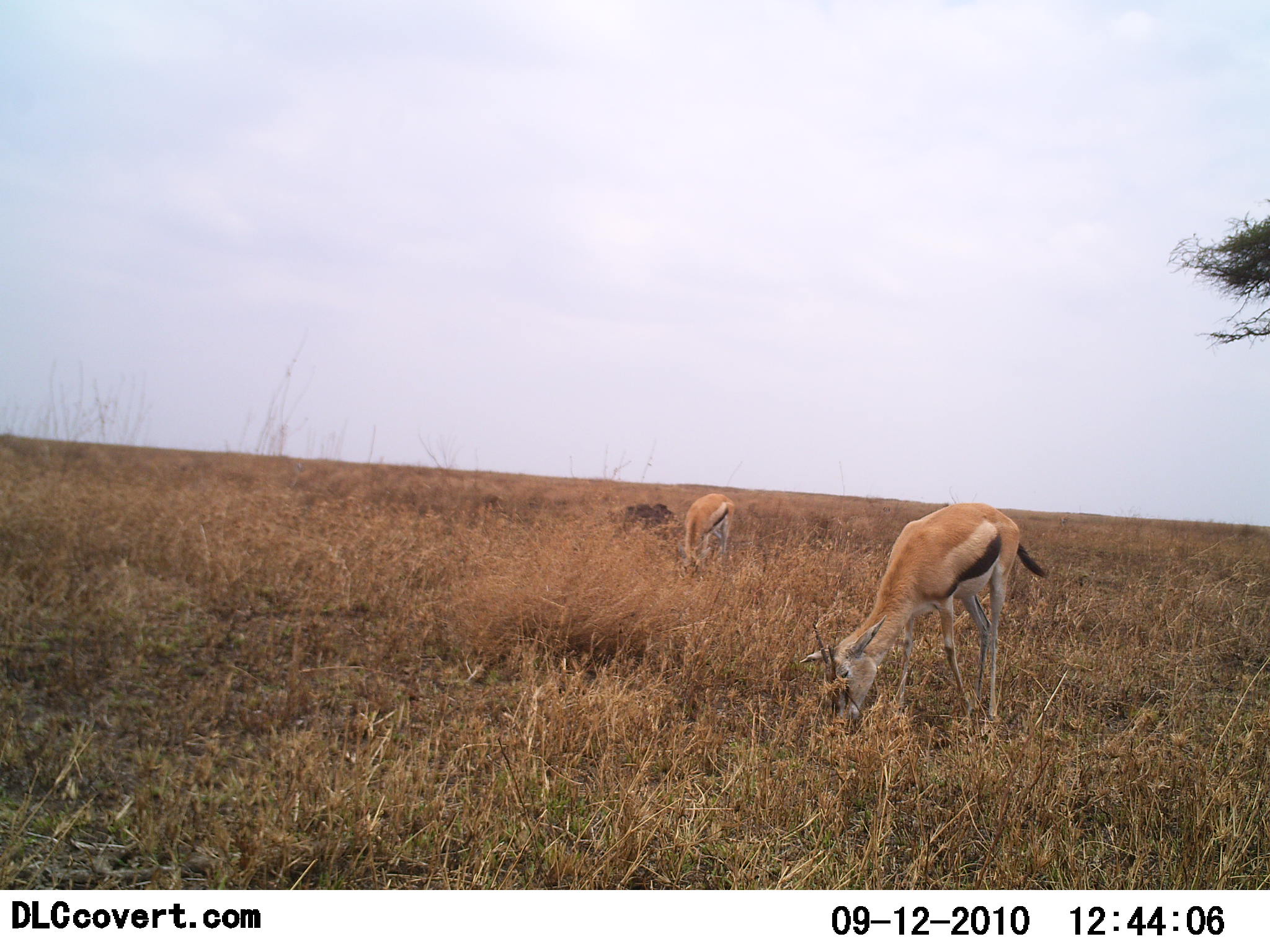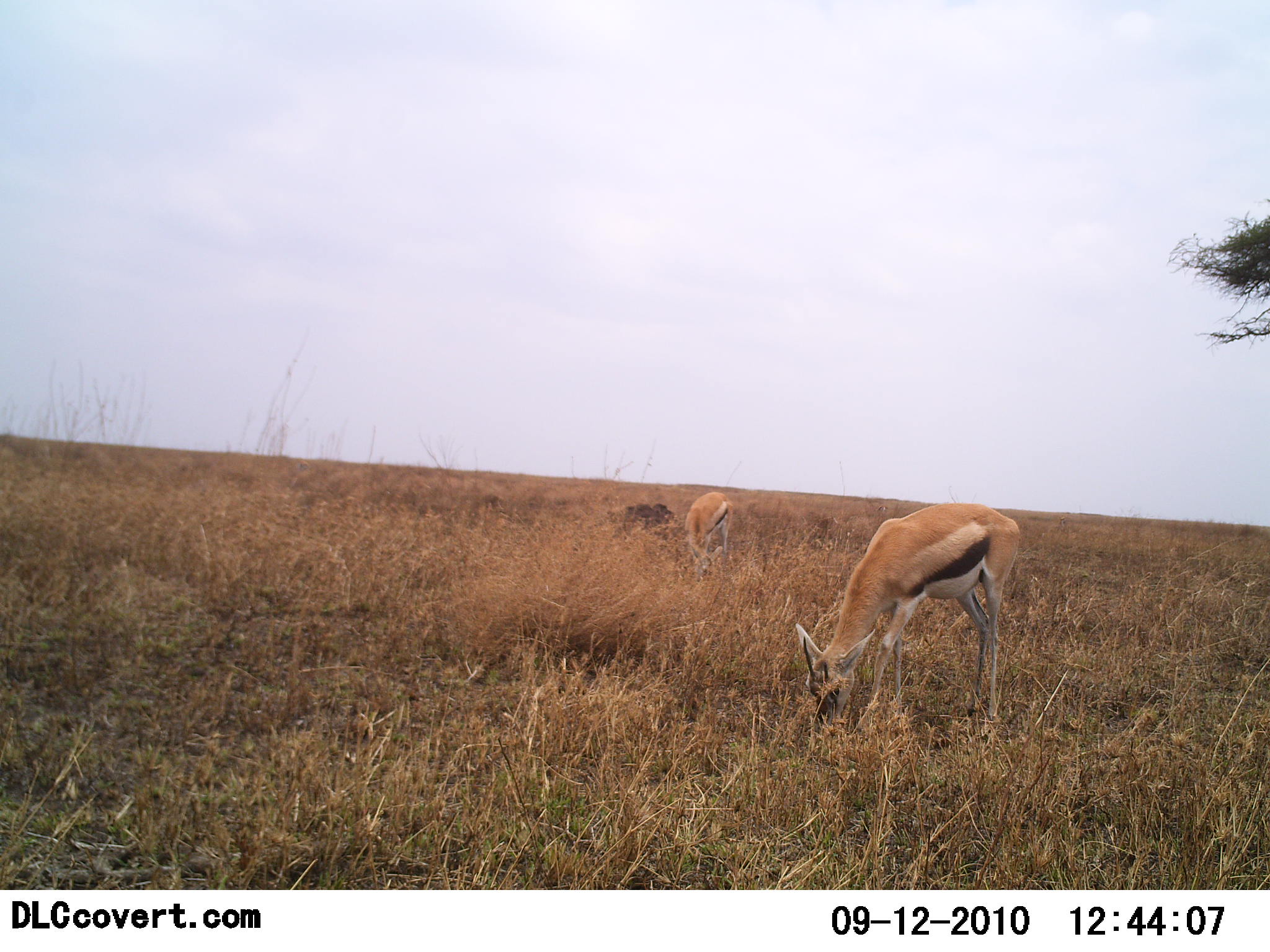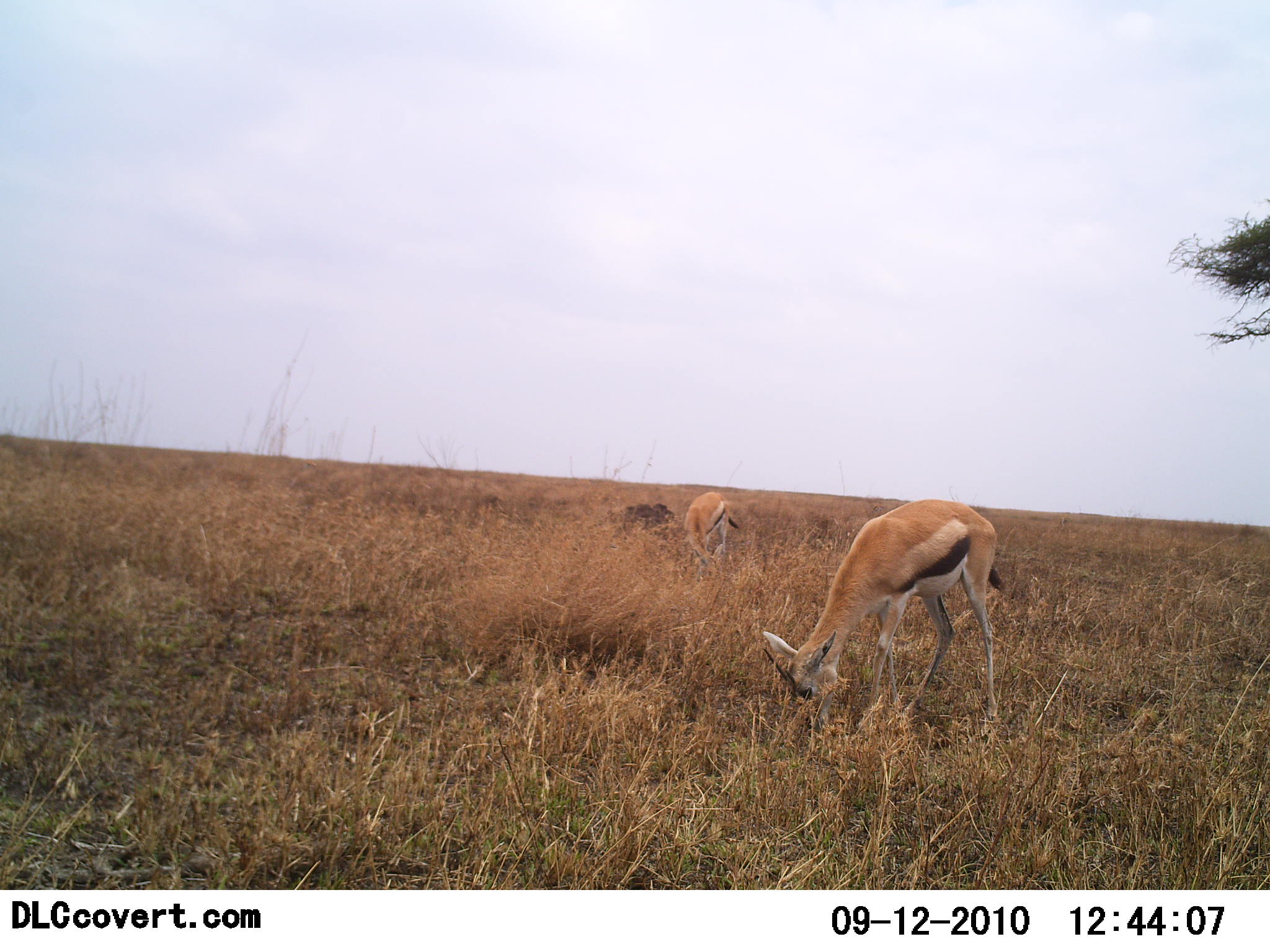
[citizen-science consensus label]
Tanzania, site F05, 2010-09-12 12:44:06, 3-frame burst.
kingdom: Animalia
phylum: Chordata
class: Mammalia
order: Artiodactyla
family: Bovidae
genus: Eudorcas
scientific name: Eudorcas thomsonii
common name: thomson's gazelle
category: gazellethomsons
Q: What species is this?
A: Gazellethomsons (thomson's gazelle) (Eudorcas thomsonii).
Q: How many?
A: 2.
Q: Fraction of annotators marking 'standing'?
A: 33%.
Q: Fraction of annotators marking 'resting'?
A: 0%.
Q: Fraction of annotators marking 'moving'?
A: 7%.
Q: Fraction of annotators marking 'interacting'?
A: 0%.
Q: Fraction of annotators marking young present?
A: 0%.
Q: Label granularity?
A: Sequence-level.